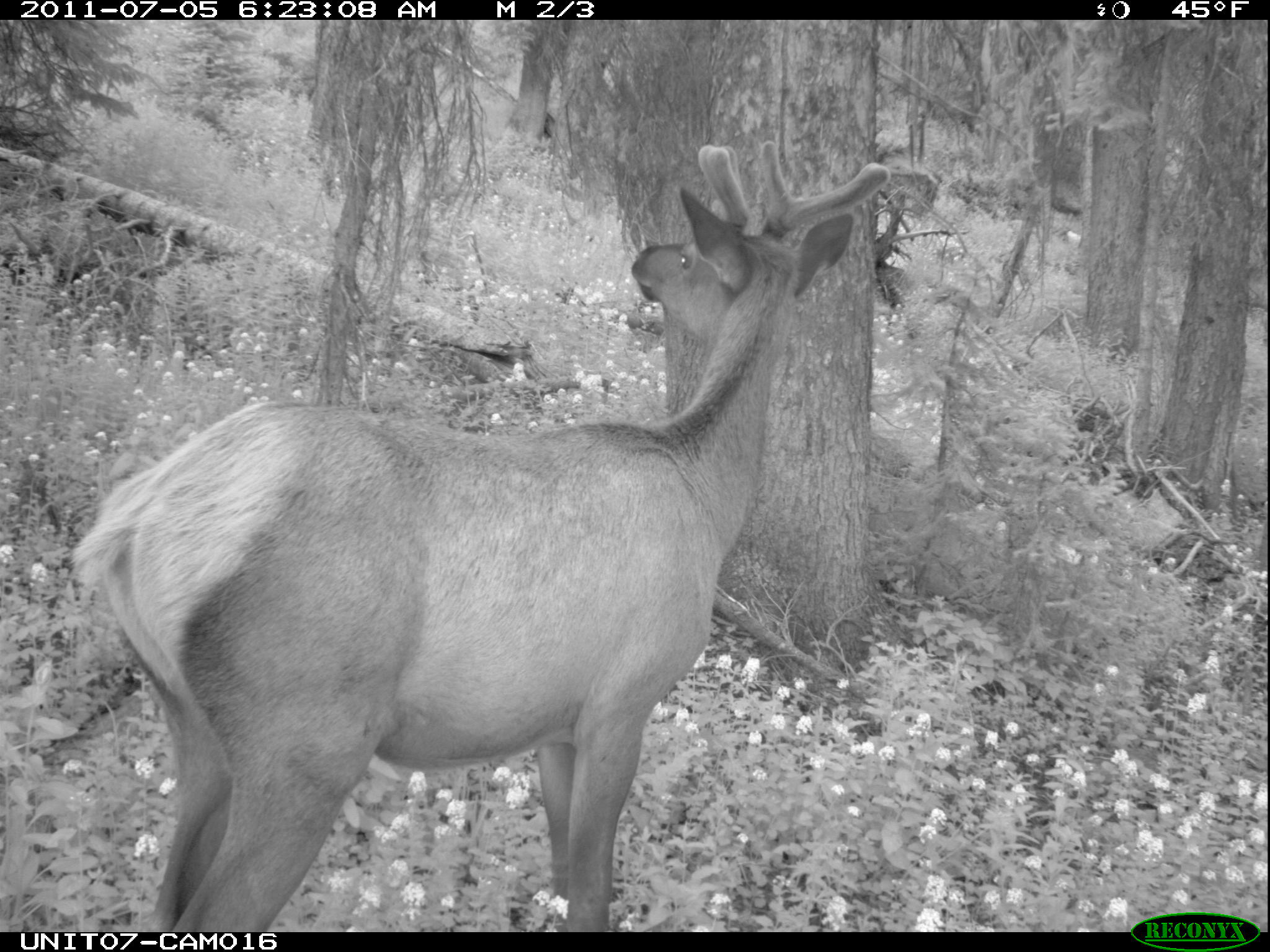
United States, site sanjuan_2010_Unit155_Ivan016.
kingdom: Animalia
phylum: Chordata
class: Mammalia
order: Artiodactyla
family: Cervidae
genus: Cervus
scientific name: Cervus elaphus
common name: red deer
Cervus elaphus (red deer).